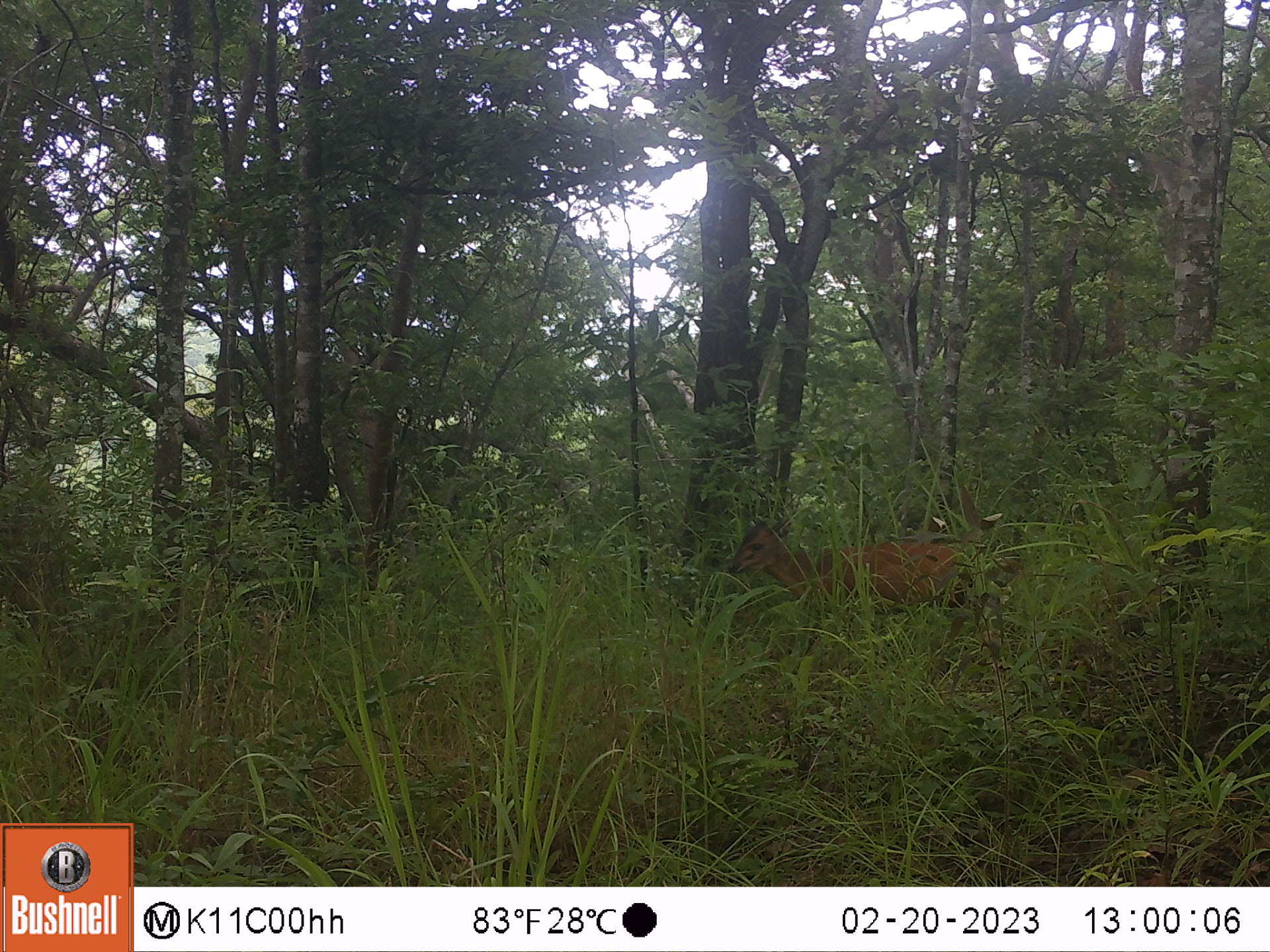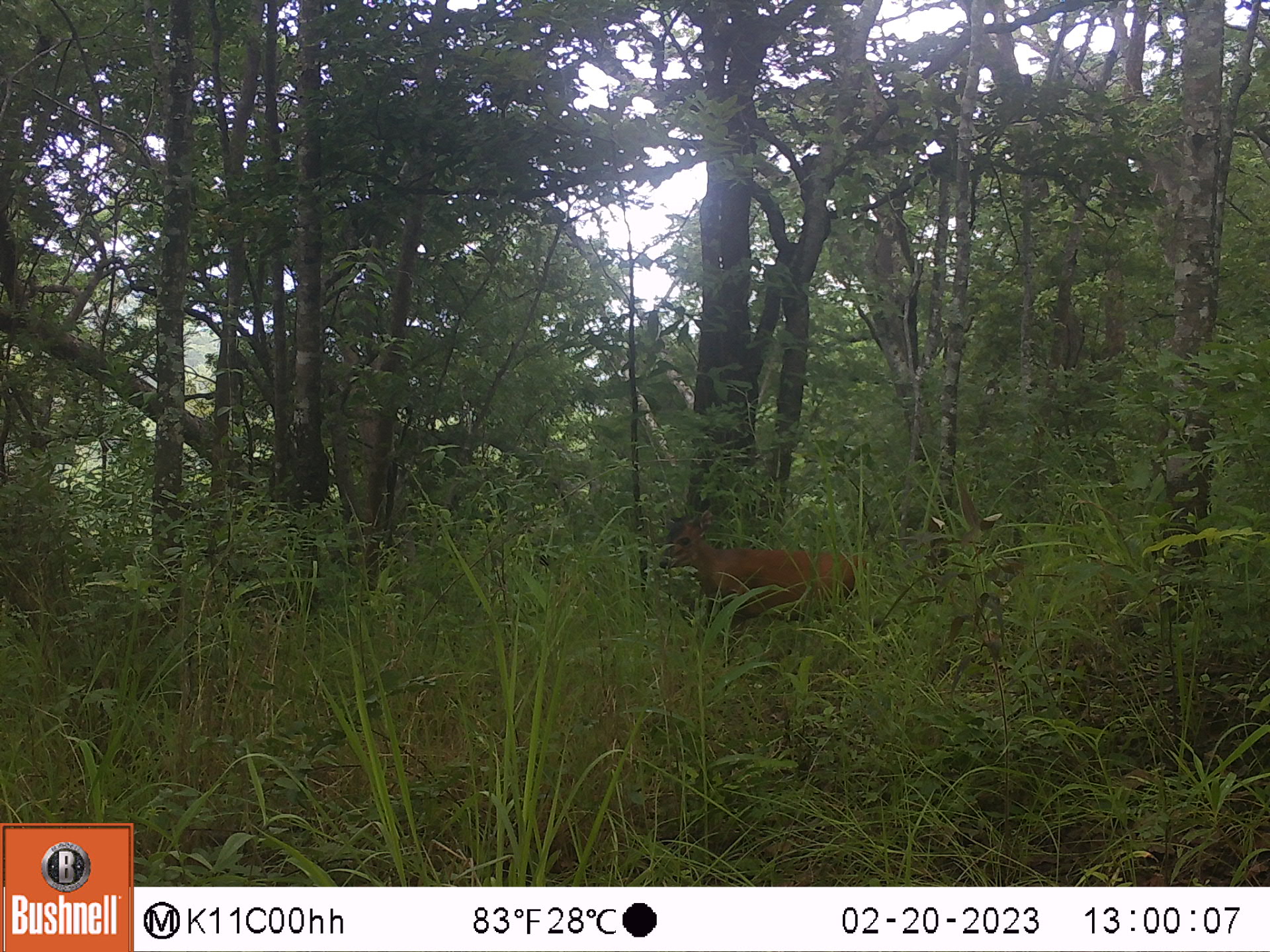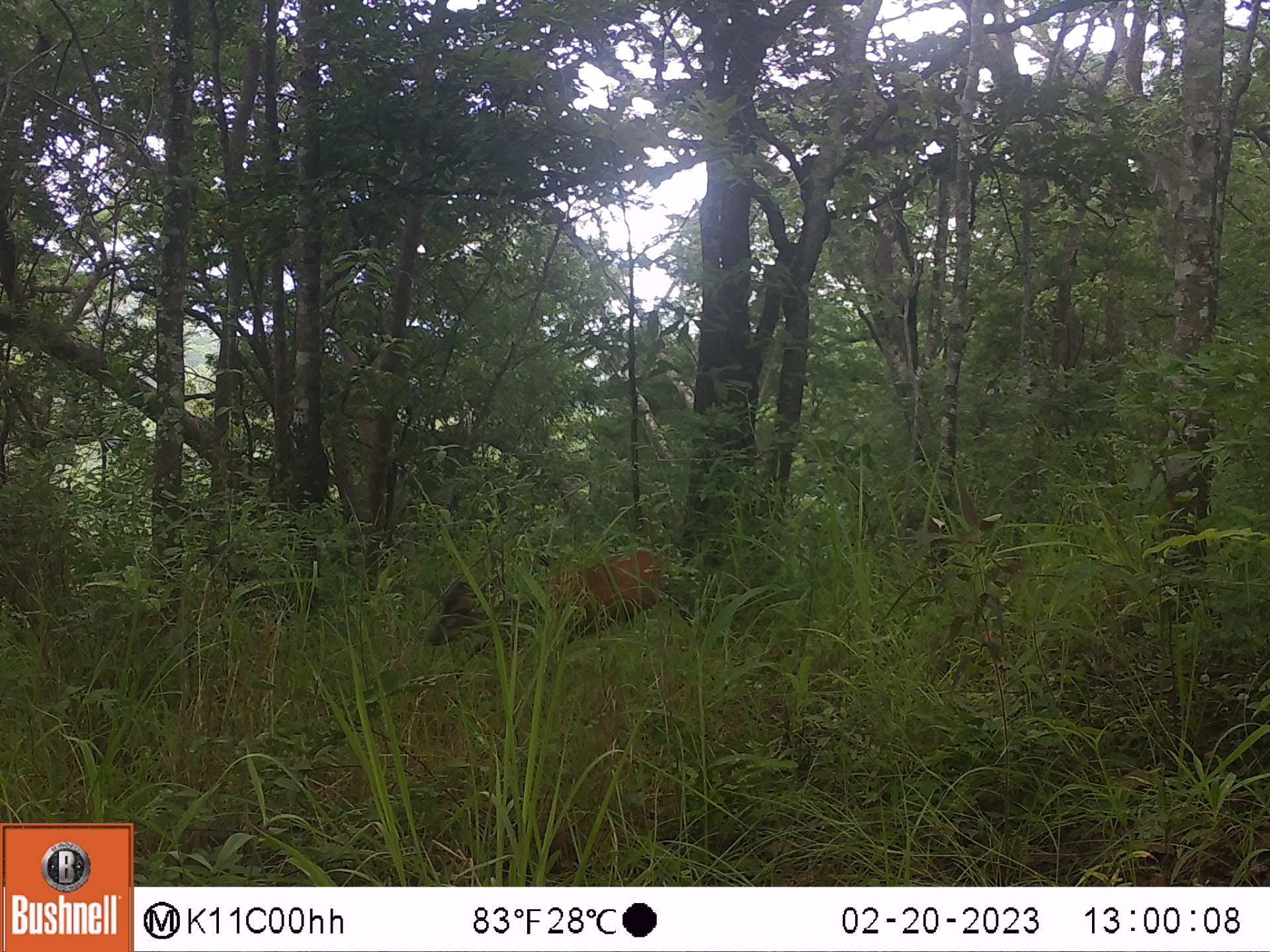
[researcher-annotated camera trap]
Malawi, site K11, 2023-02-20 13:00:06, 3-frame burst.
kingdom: Animalia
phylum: Chordata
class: Mammalia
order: Artiodactyla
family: Bovidae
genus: Cephalophorus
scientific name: Cephalophorus natalensis natalensis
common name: red duiker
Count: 1.